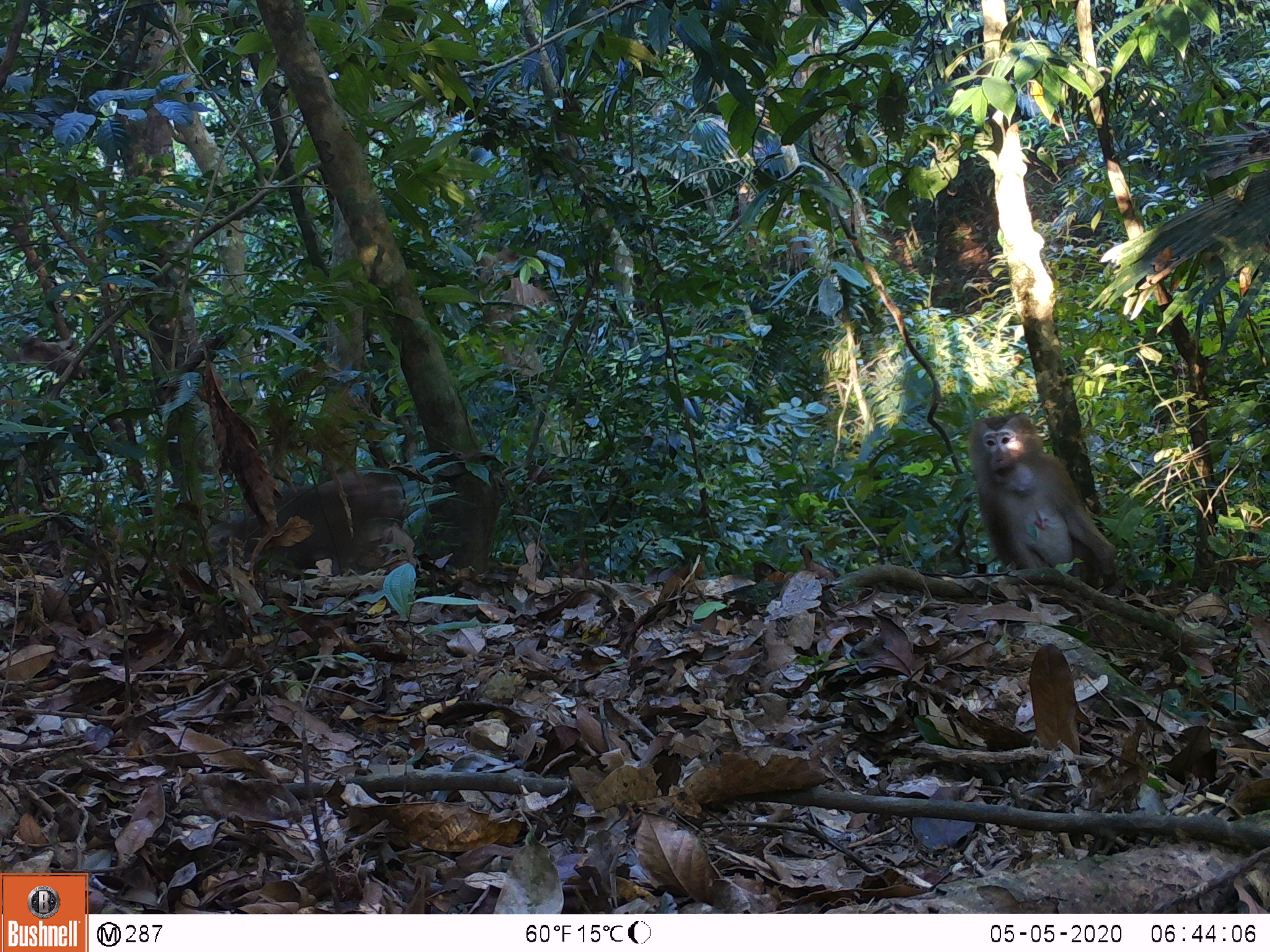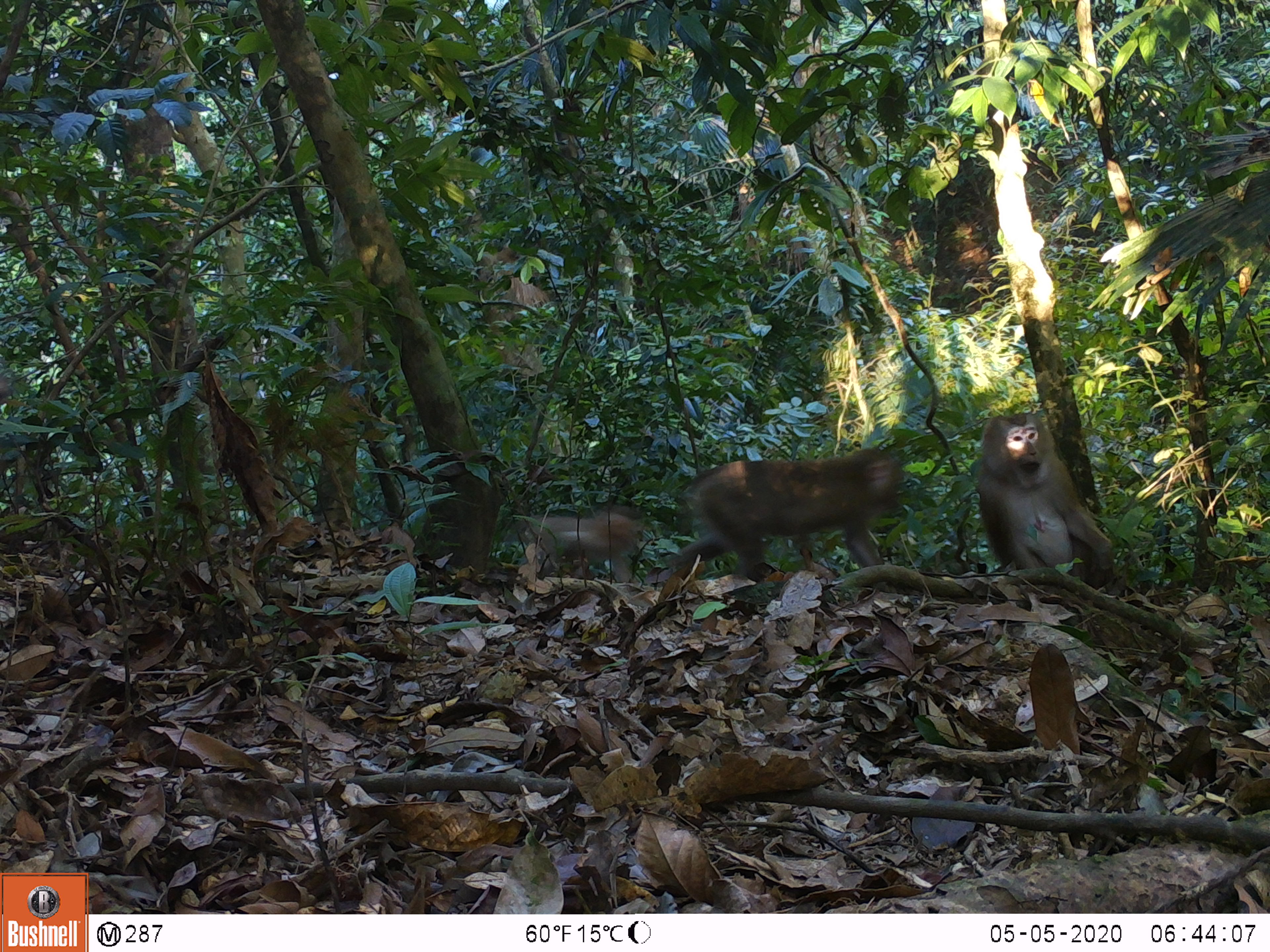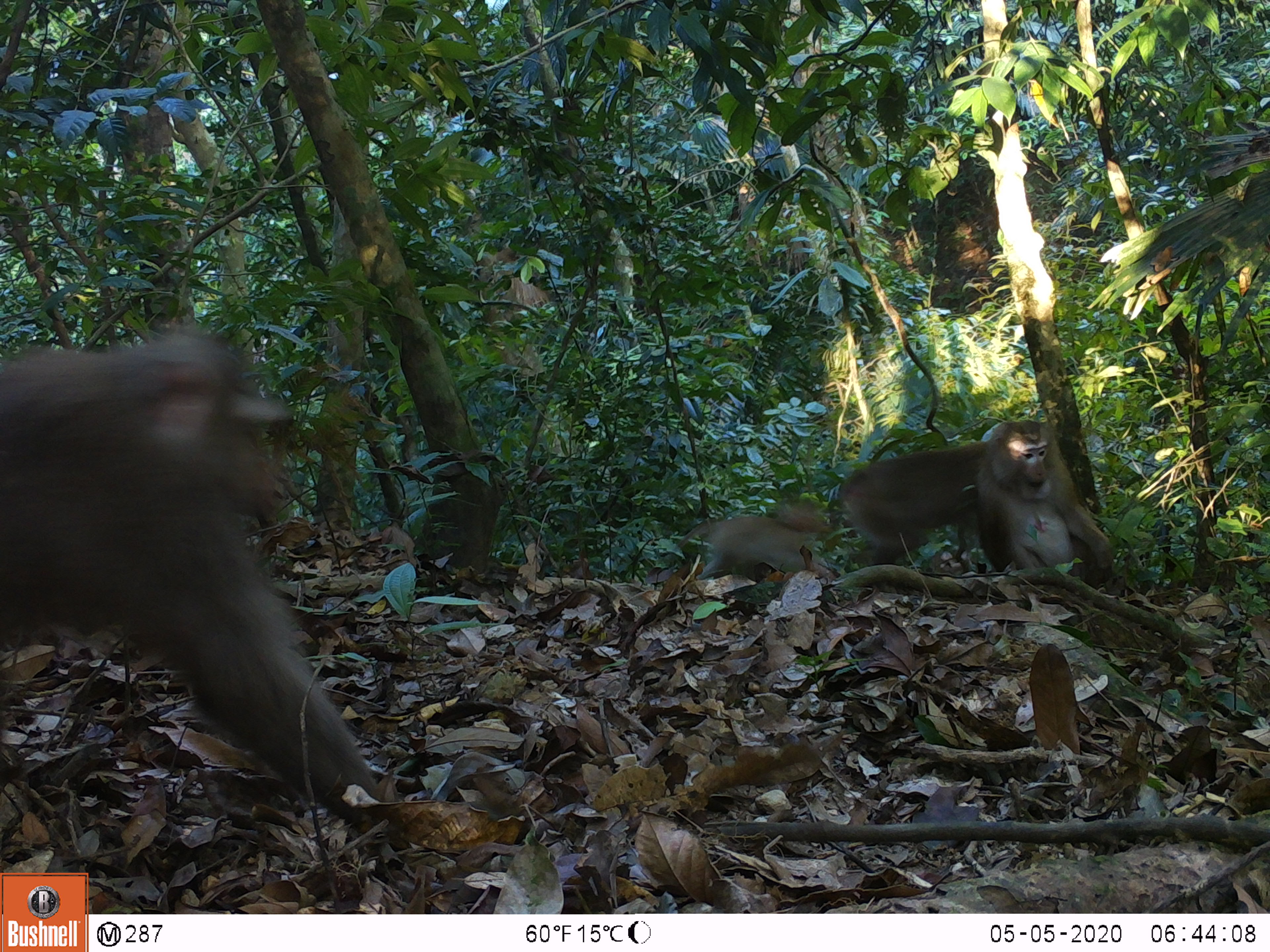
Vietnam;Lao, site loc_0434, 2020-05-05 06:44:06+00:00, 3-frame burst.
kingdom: Animalia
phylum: Chordata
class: Mammalia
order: Primates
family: Cercopithecidae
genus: Macaca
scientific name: Macaca nemestrina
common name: pig-tailed macaque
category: pig tailed macaque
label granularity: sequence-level